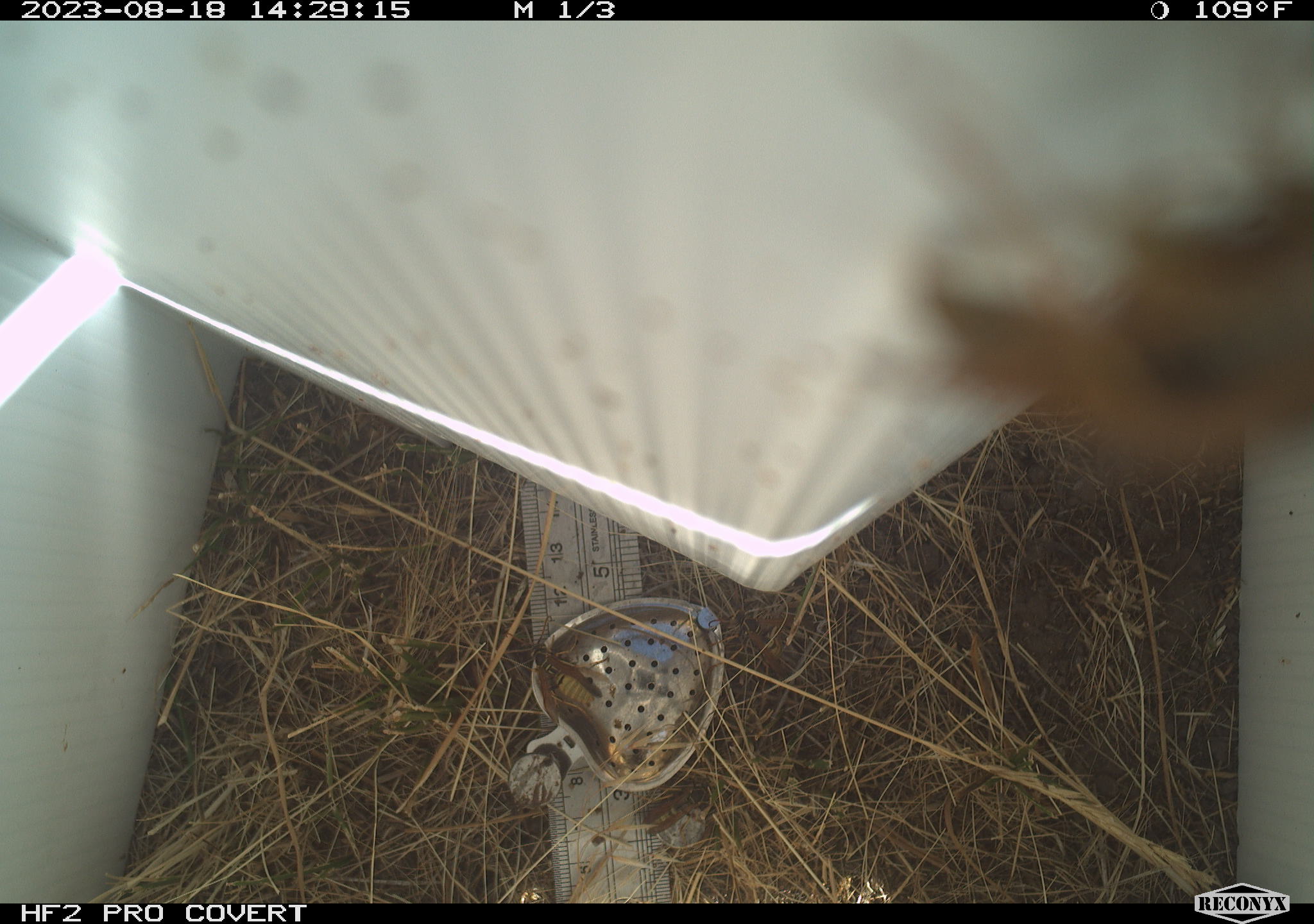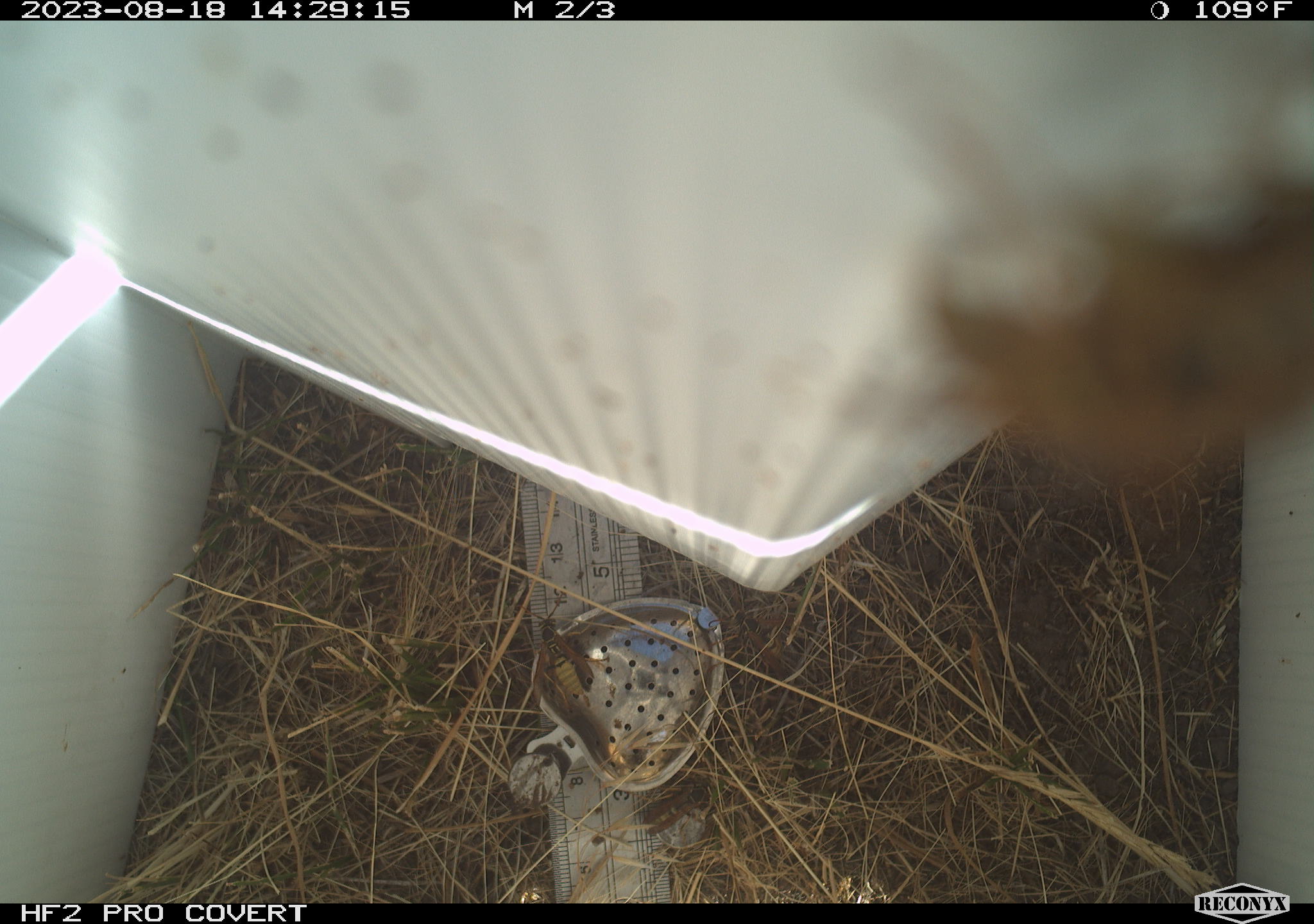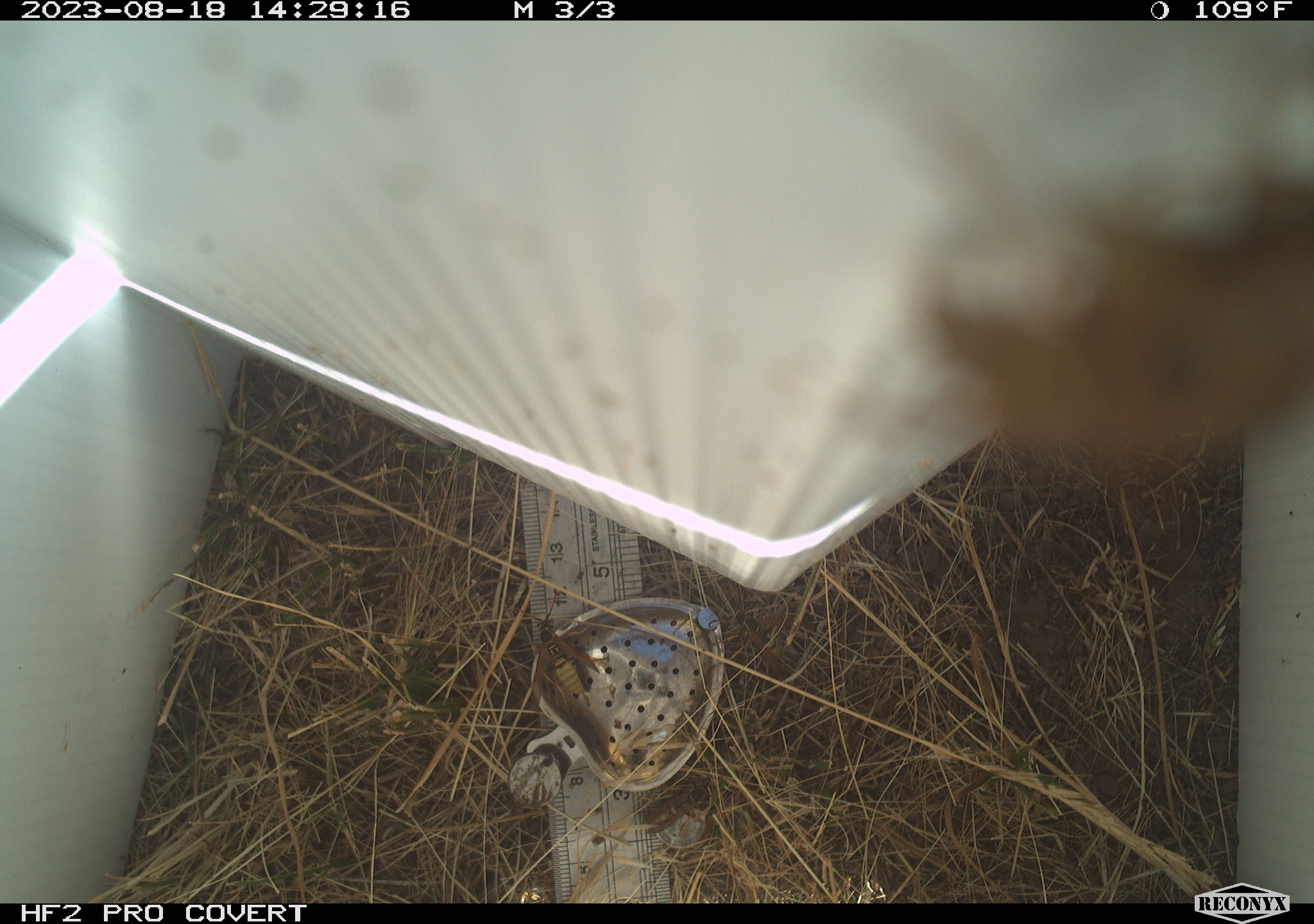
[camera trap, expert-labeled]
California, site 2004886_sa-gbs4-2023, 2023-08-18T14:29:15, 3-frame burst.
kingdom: Animalia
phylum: Arthropoda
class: Insecta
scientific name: Insecta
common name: insect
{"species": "insect (Insecta)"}